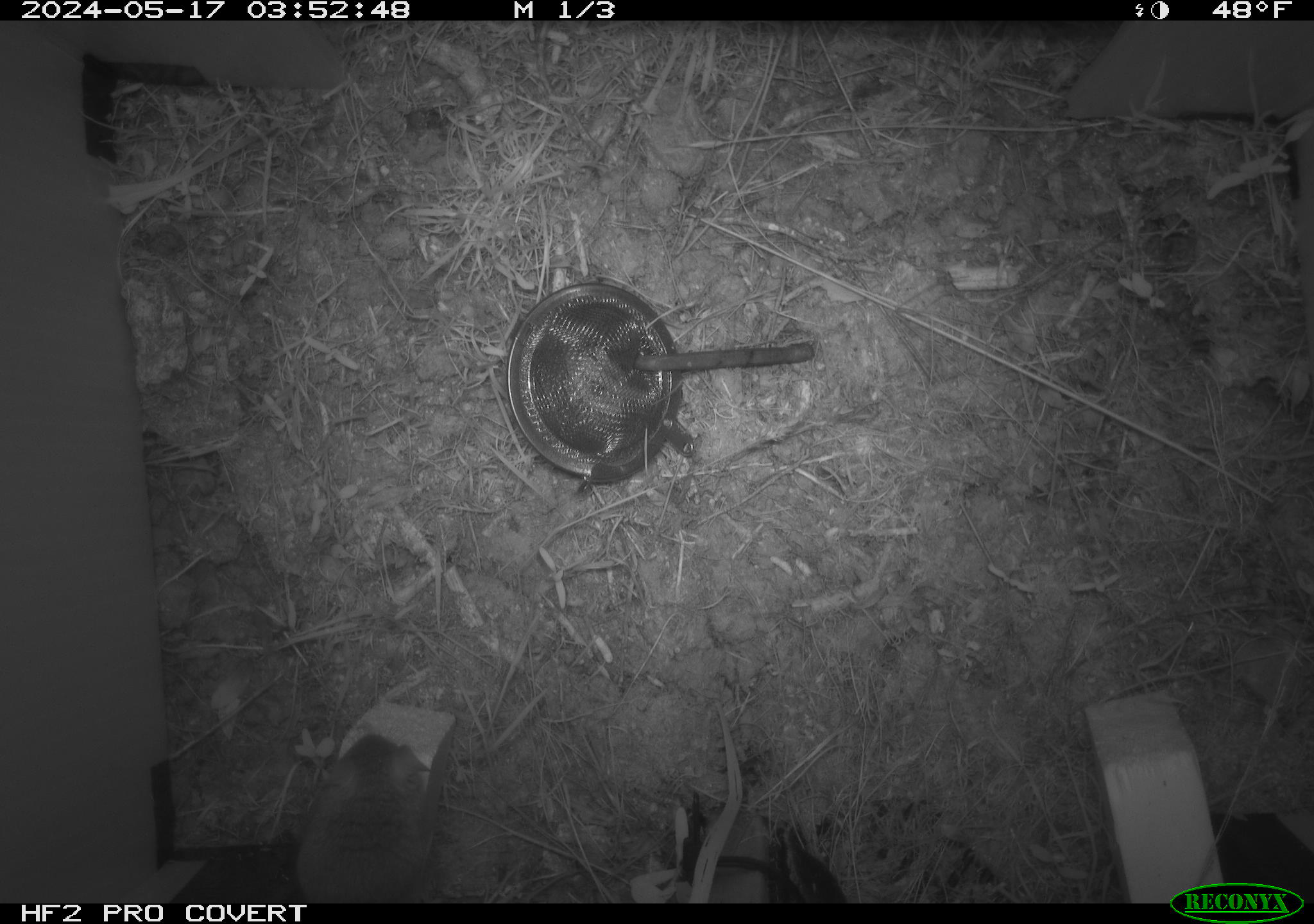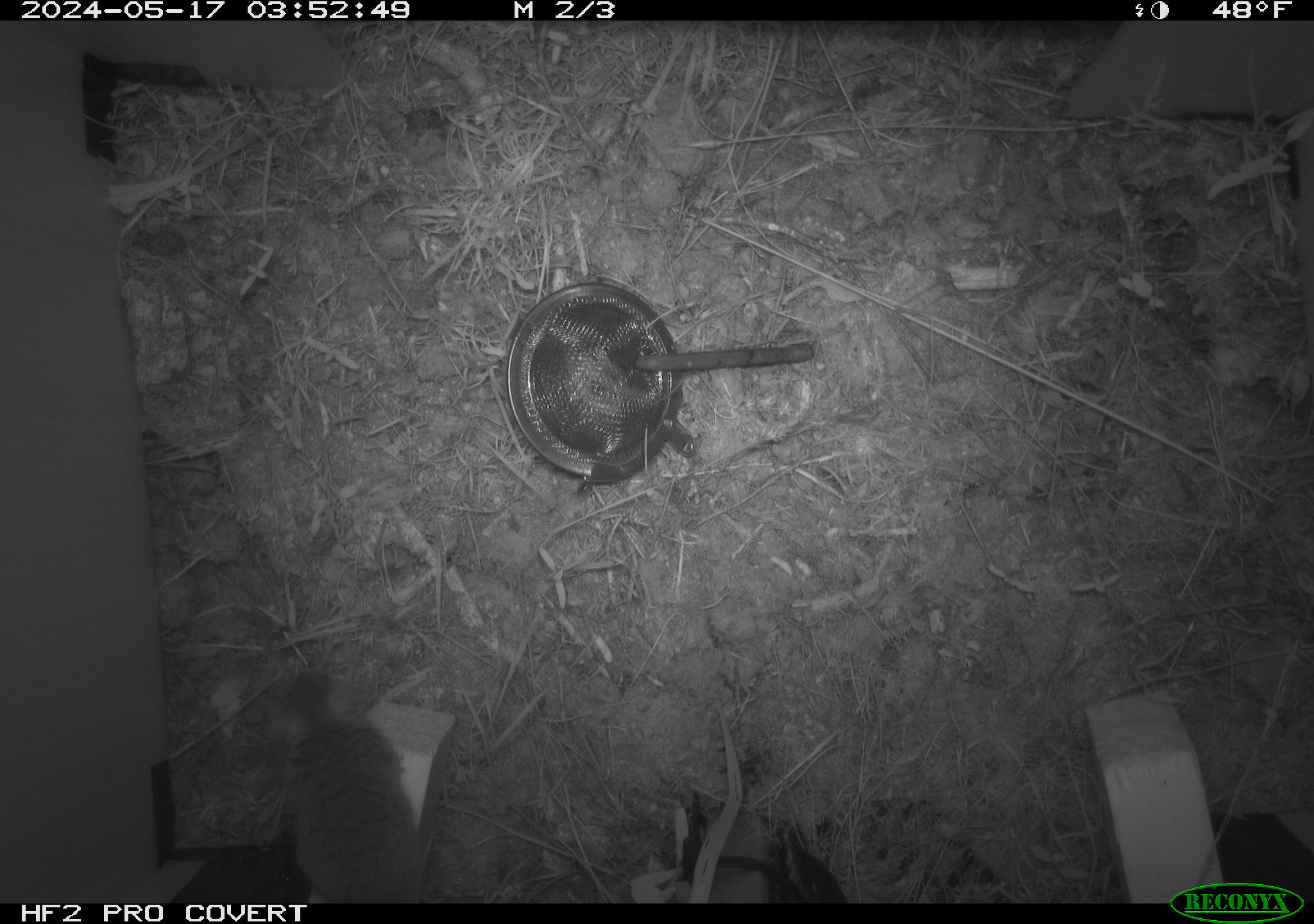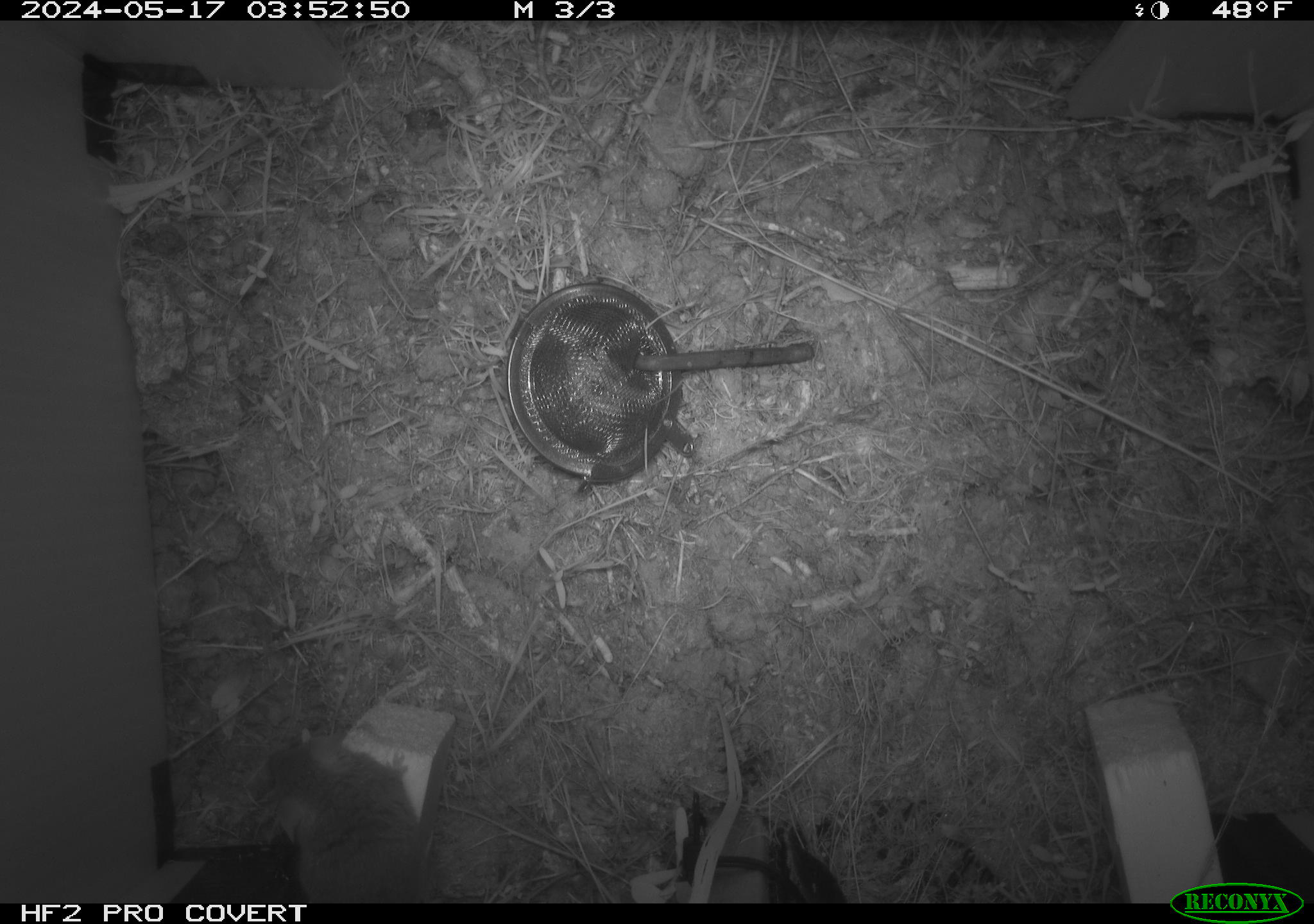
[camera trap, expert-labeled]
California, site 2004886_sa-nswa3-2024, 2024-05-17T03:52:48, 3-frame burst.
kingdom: Animalia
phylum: Chordata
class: Mammalia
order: Rodentia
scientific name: Rodentia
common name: rodent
Rodent (Rodentia).